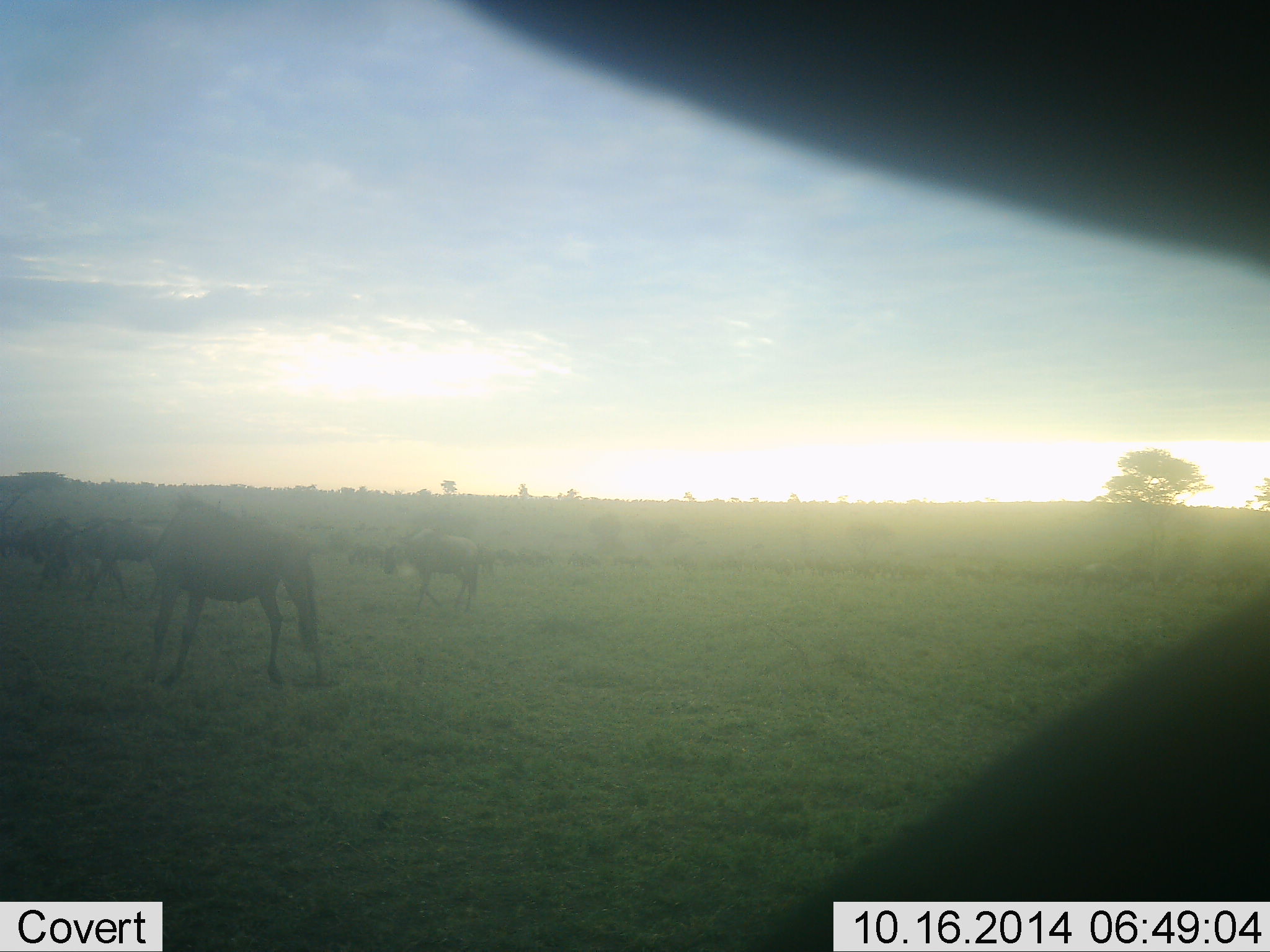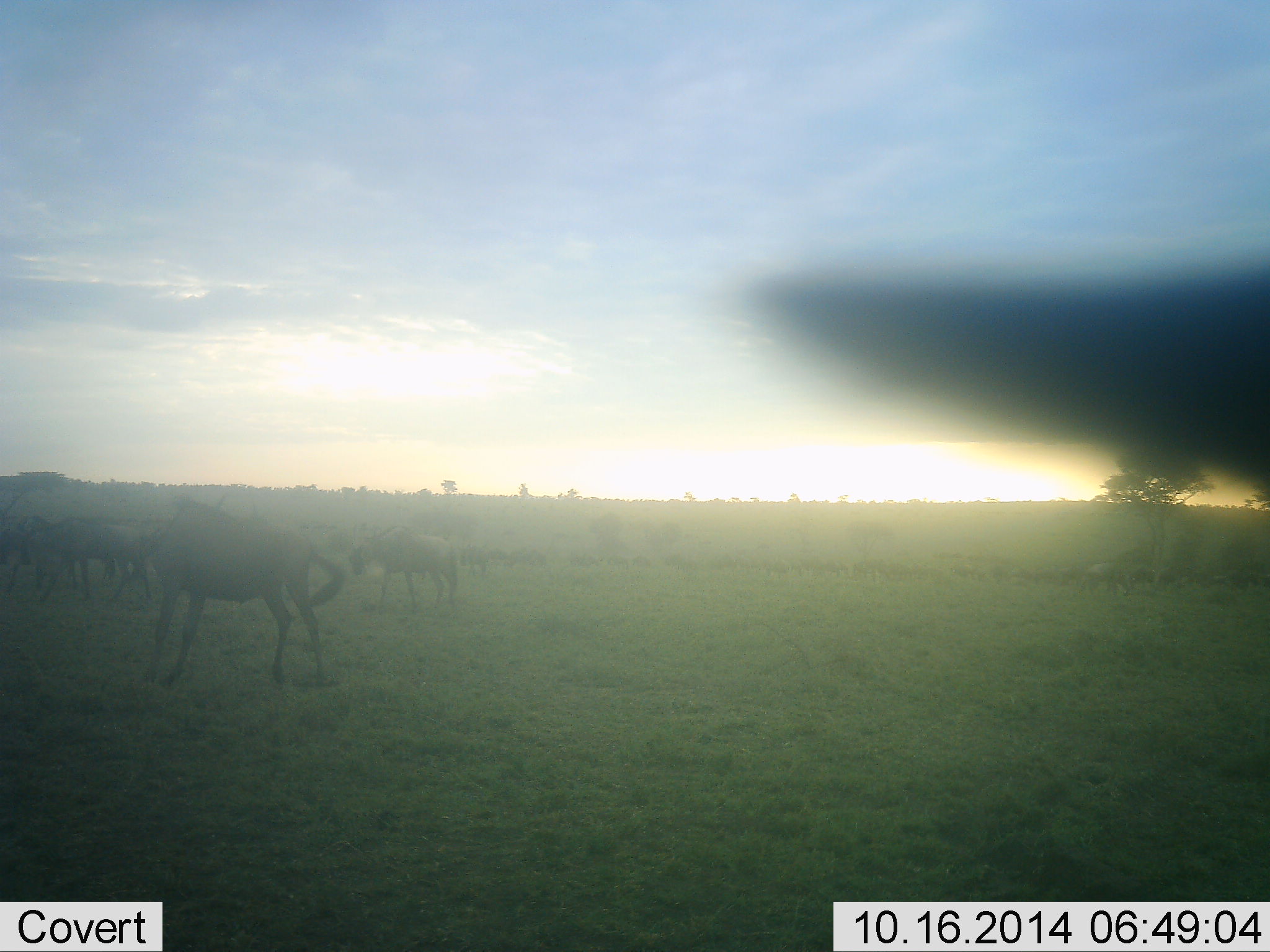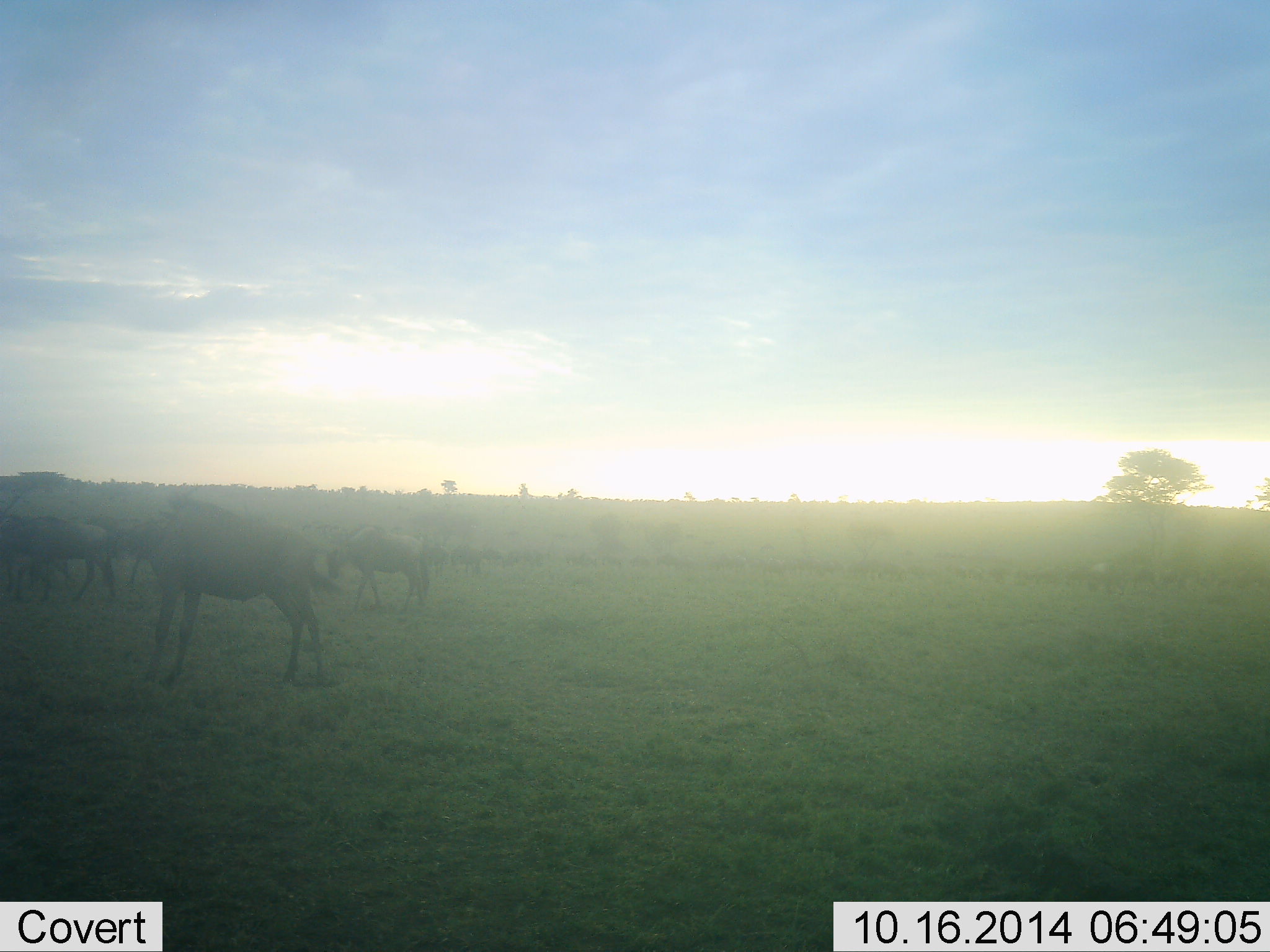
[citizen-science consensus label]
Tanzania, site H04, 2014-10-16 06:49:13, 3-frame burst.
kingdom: Animalia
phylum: Chordata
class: Mammalia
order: Artiodactyla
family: Bovidae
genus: Connochaetes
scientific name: Connochaetes taurinus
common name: blue wildebeest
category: wildebeest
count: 7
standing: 60%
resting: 10%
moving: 60%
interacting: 0%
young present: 10%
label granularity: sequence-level